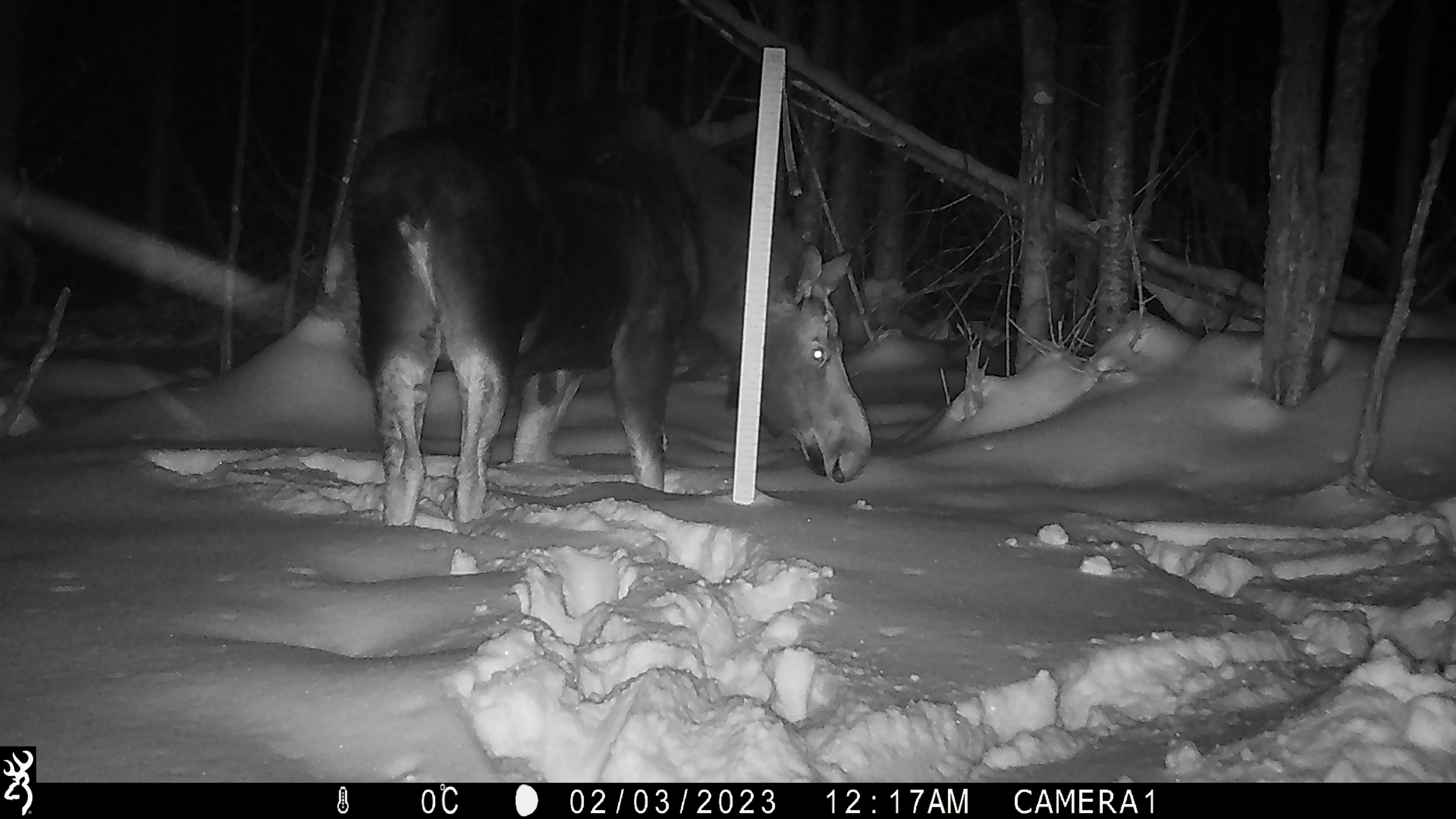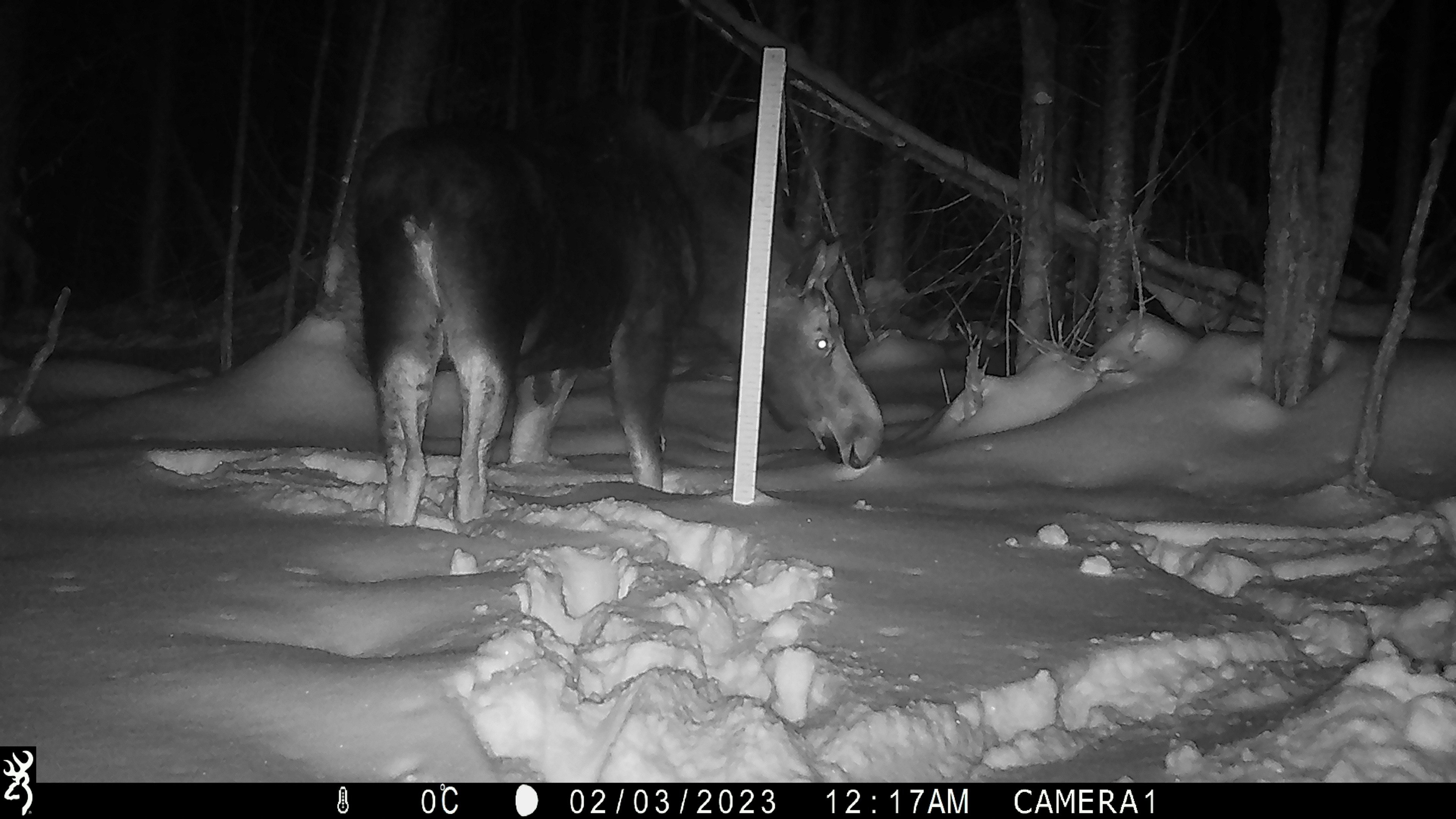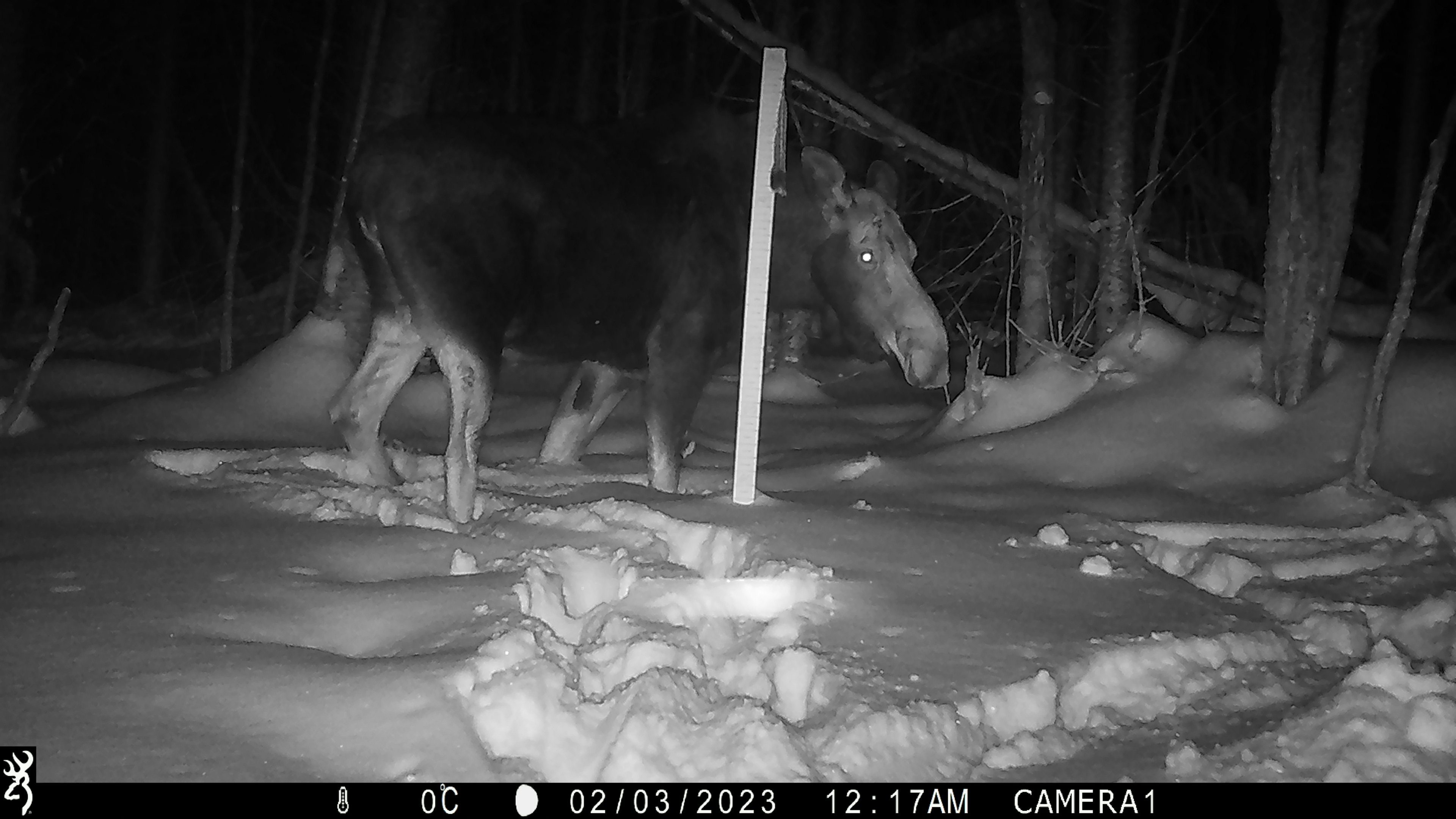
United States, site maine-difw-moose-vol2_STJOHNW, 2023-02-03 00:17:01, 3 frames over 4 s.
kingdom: Animalia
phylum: Chordata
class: Mammalia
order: Artiodactyla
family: Cervidae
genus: Alces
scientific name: Alces alces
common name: moose